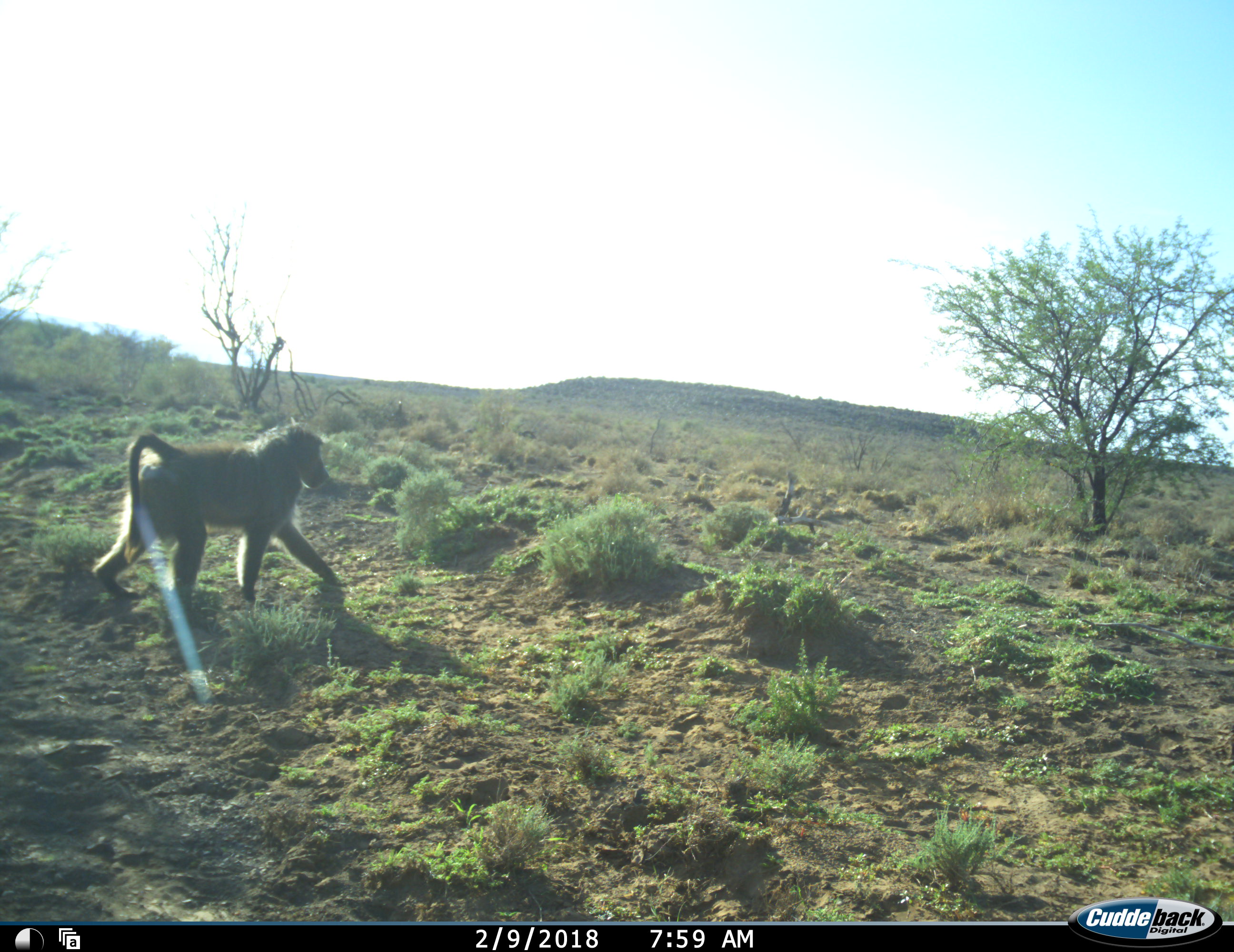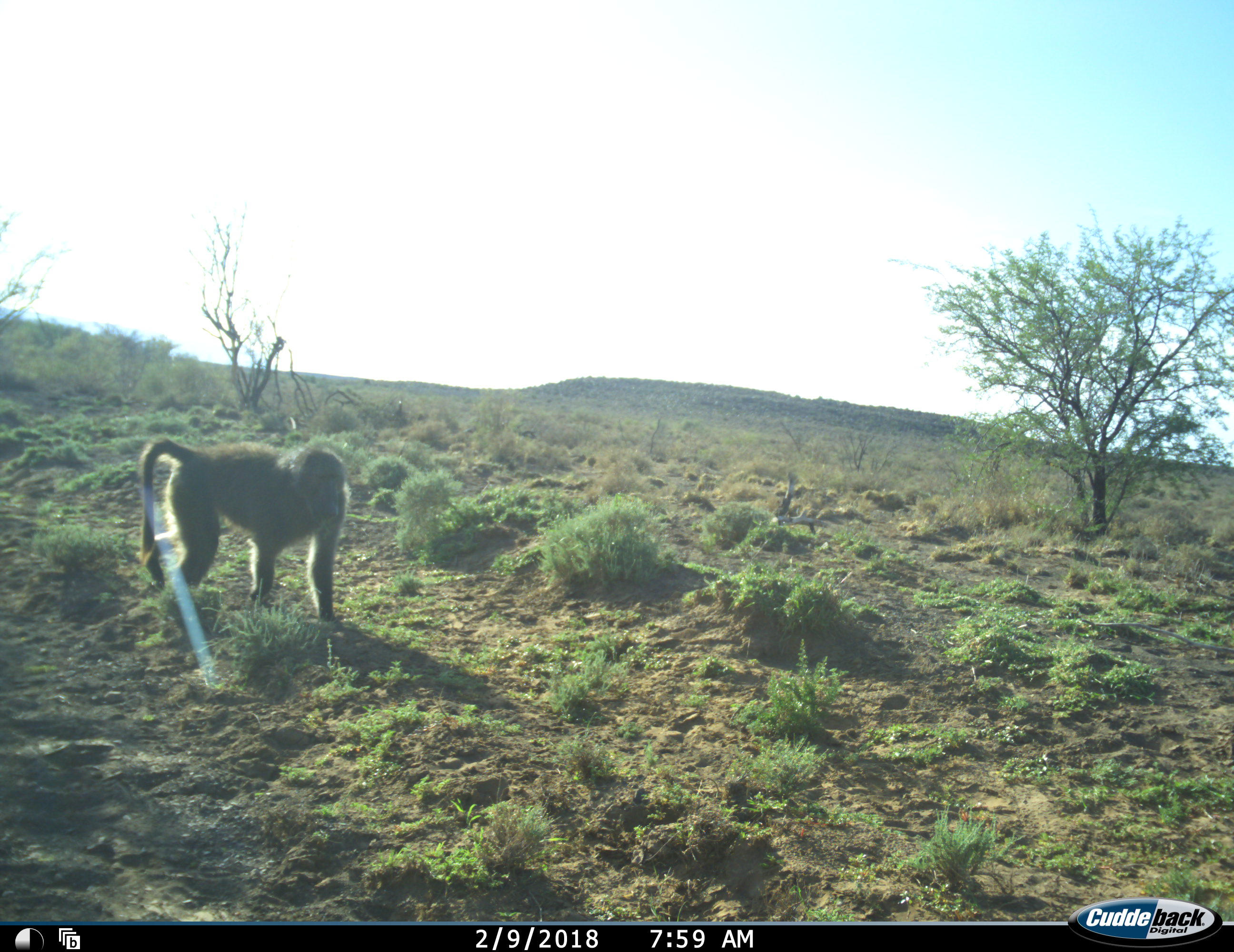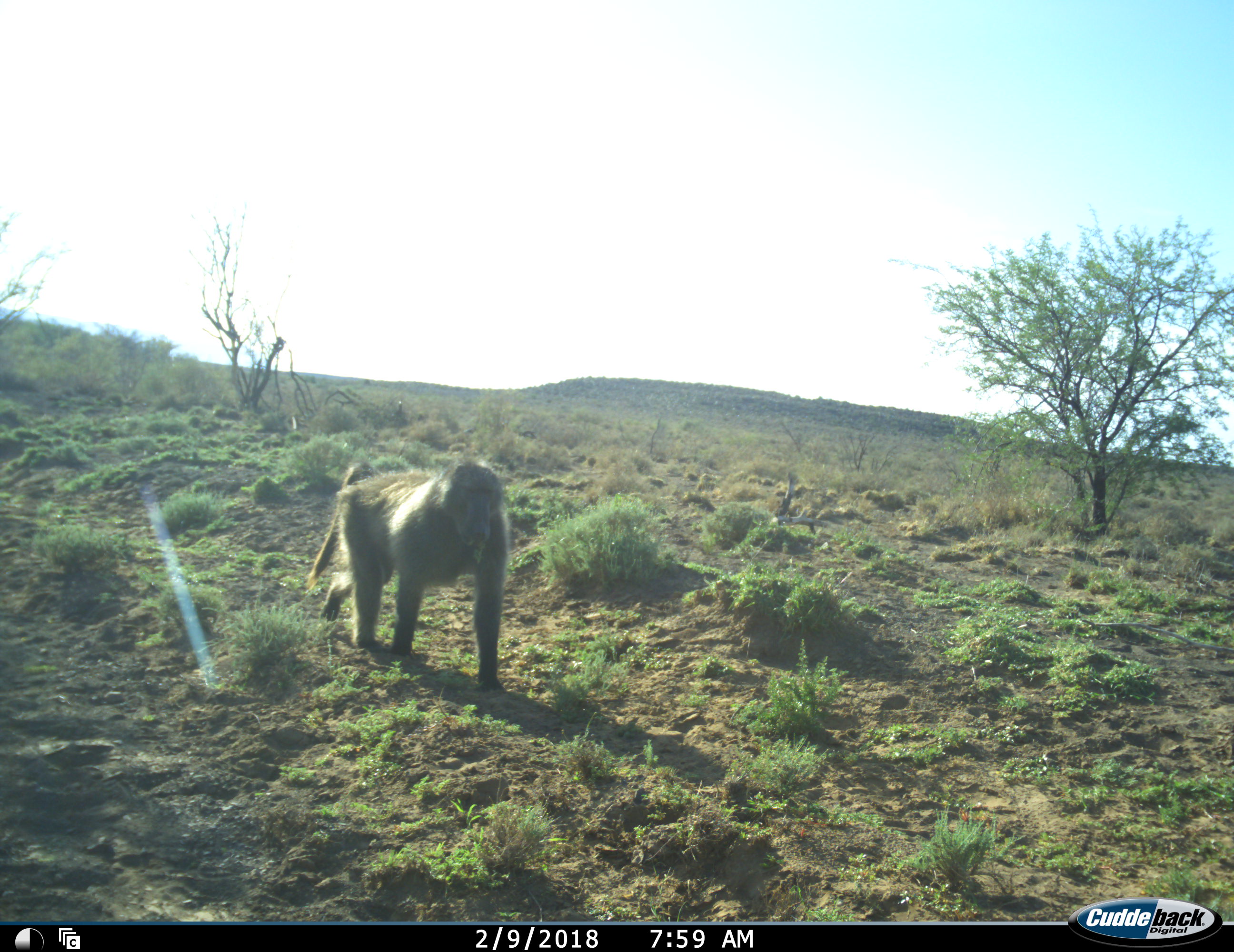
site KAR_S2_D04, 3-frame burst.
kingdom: Animalia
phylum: Chordata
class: Mammalia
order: Primates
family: Cercopithecidae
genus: Papio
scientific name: Papio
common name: baboon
Baboon (Papio), count 1. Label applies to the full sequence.